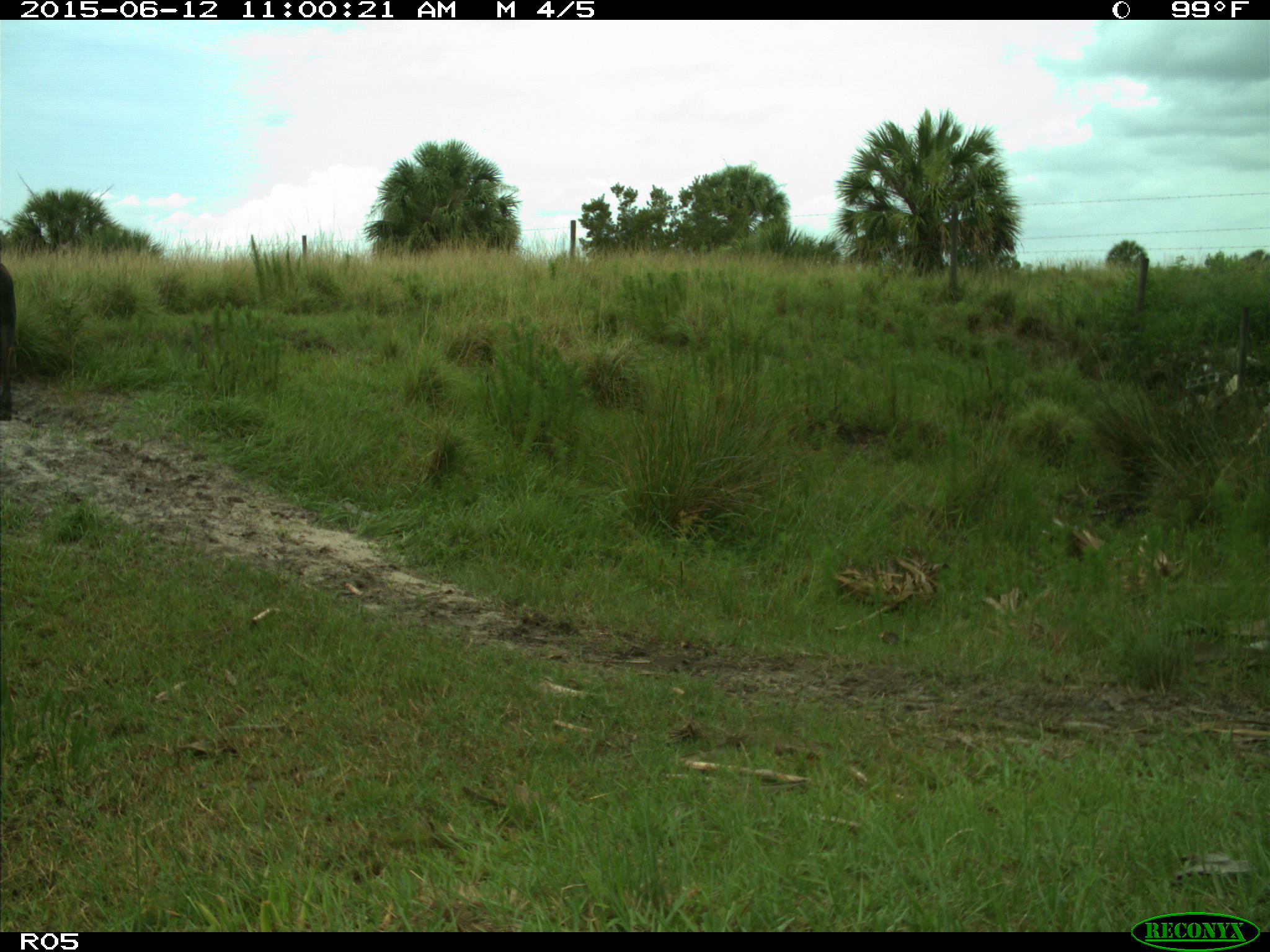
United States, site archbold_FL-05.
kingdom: Animalia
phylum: Chordata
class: Mammalia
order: Artiodactyla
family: Bovidae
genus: Bos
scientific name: Bos taurus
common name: domestic cow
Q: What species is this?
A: Bos taurus (domestic cow).